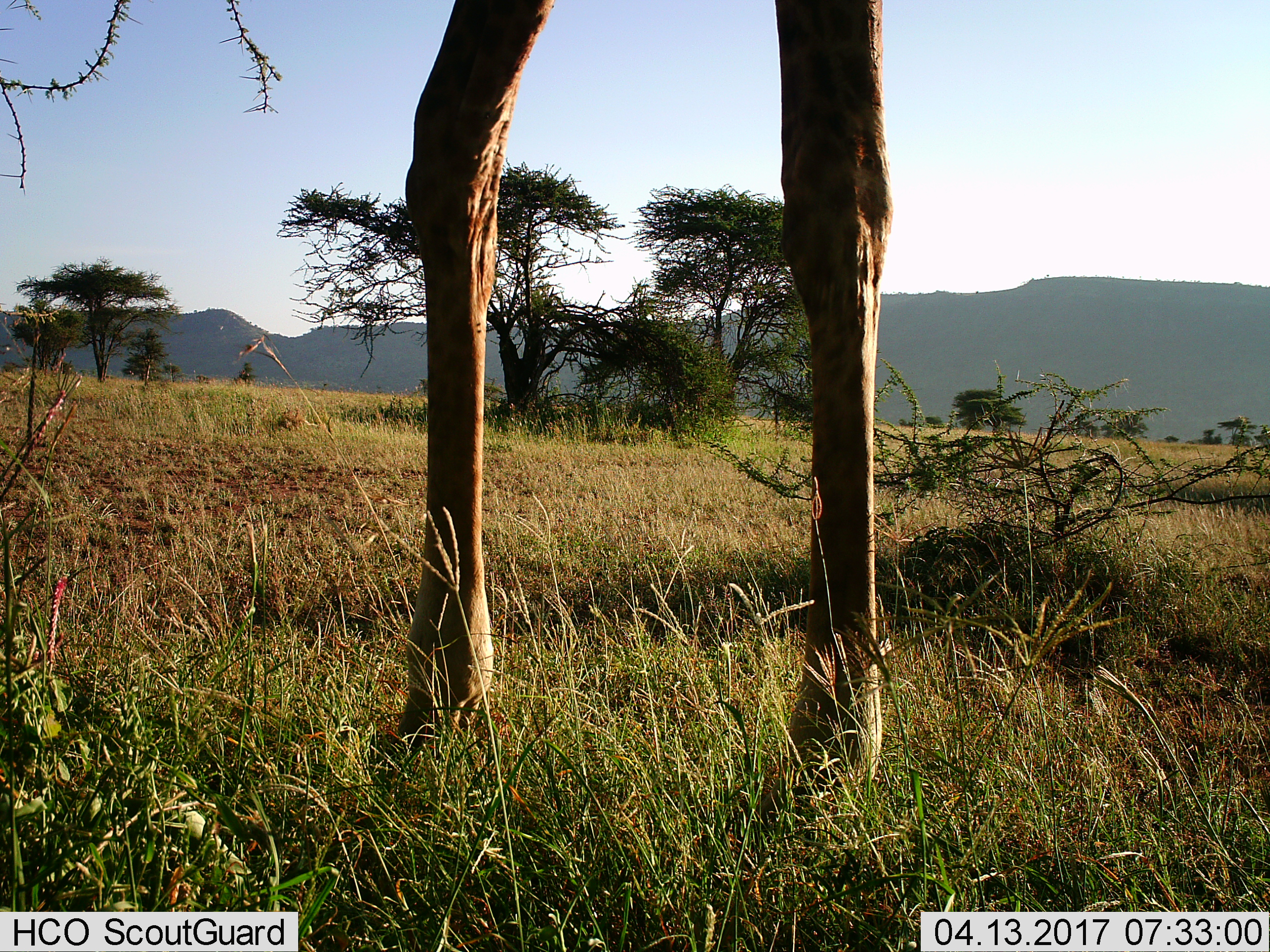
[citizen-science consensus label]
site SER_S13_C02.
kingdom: Animalia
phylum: Chordata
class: Mammalia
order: Artiodactyla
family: Giraffidae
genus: Giraffa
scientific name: Giraffa camelopardalis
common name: giraffe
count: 1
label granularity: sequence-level